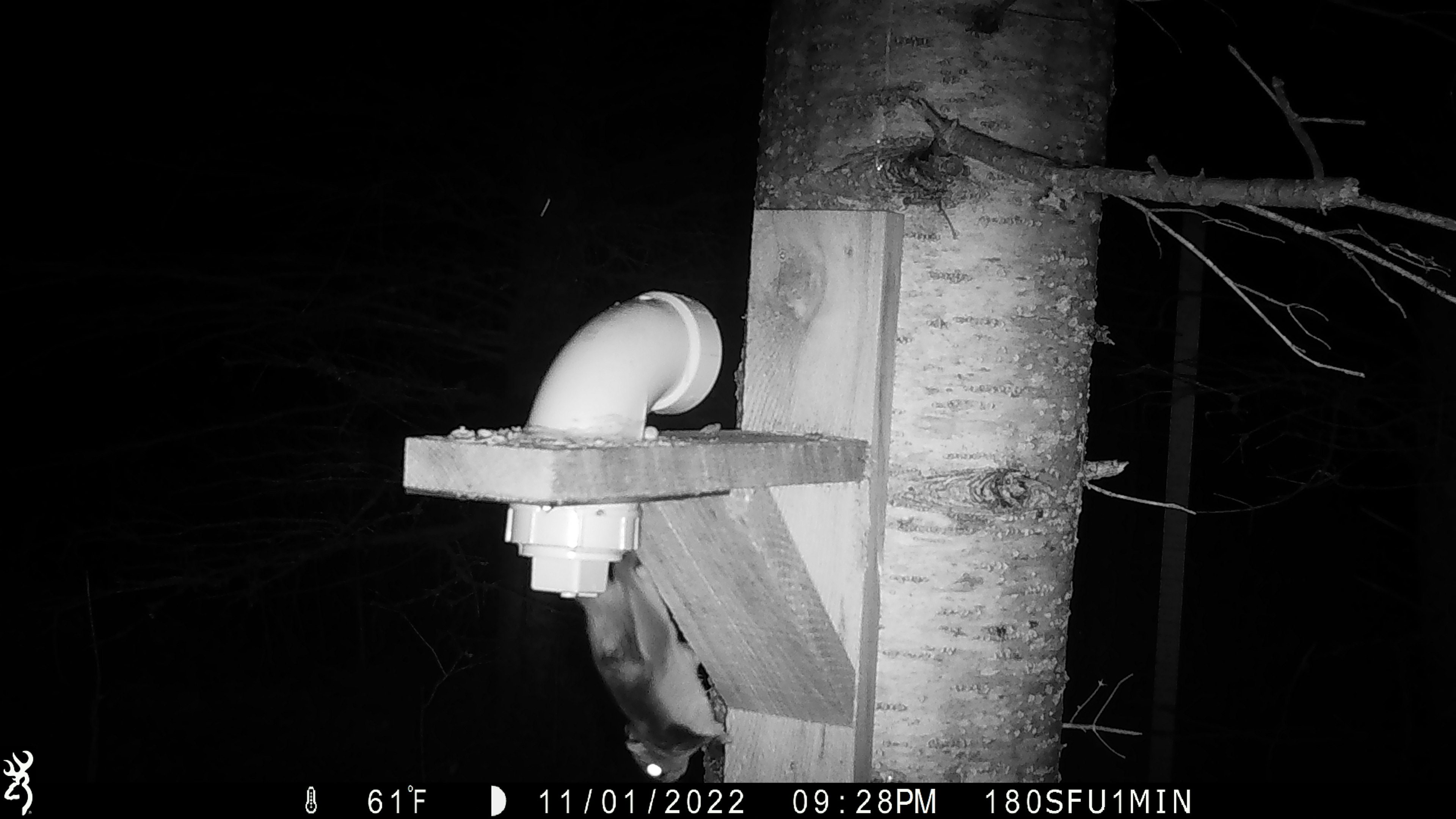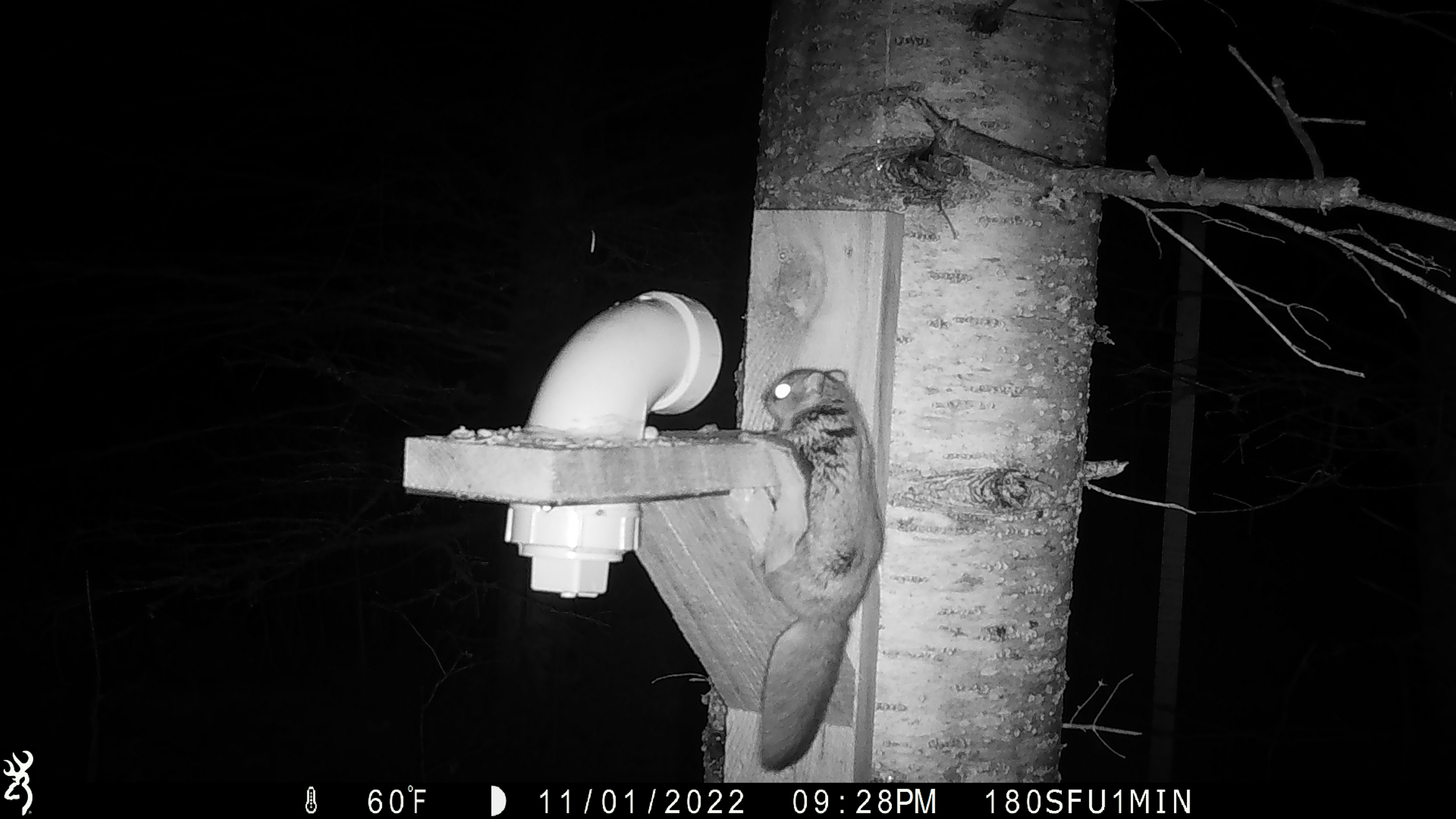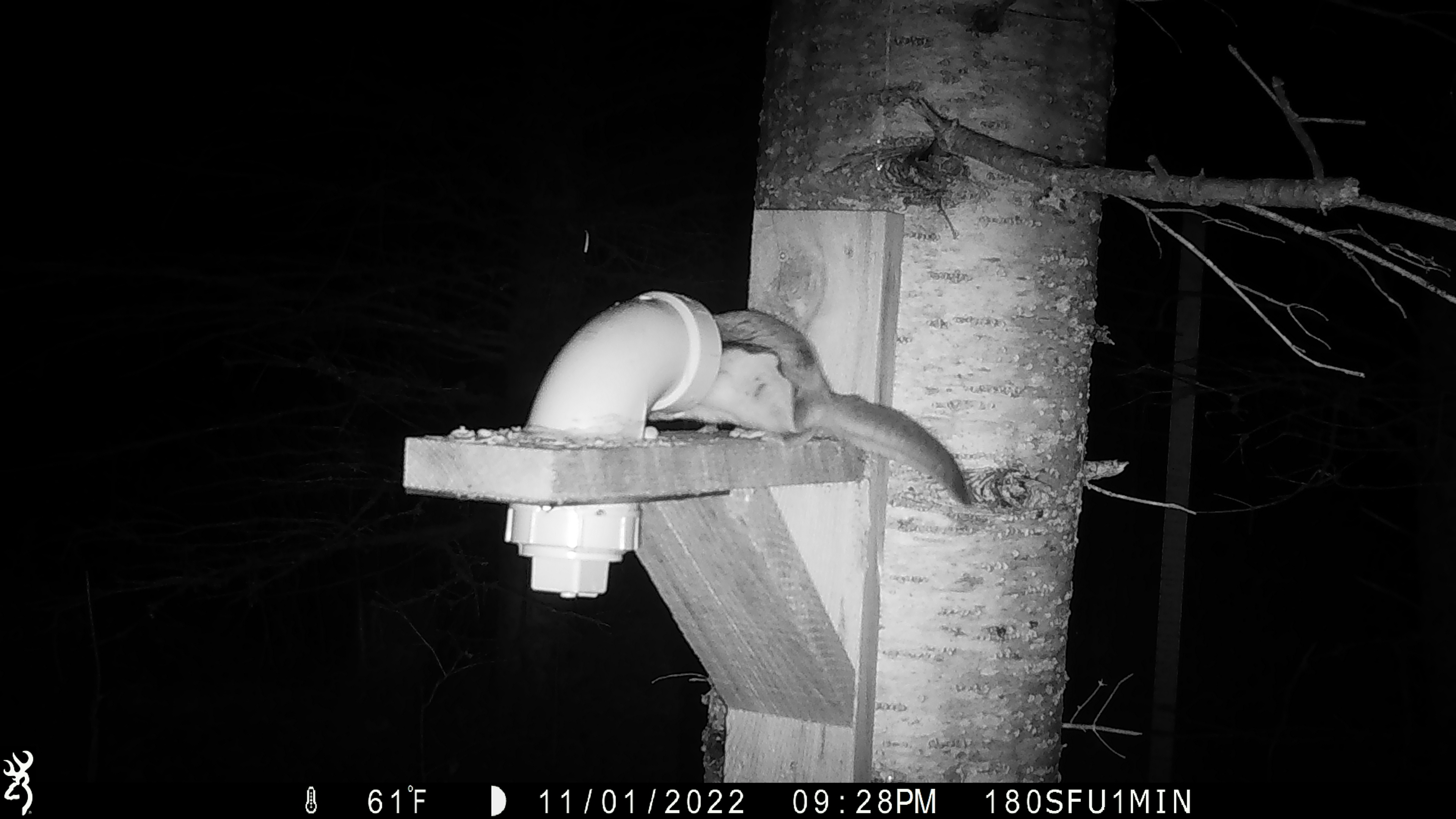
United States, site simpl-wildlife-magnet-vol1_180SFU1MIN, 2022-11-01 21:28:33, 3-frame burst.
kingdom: Animalia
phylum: Chordata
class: Mammalia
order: Rodentia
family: Sciuridae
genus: Glaucomys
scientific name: Glaucomys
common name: flying squirrel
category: flying squirrel sp.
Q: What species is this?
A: Flying squirrel sp. (flying squirrel) (Glaucomys).